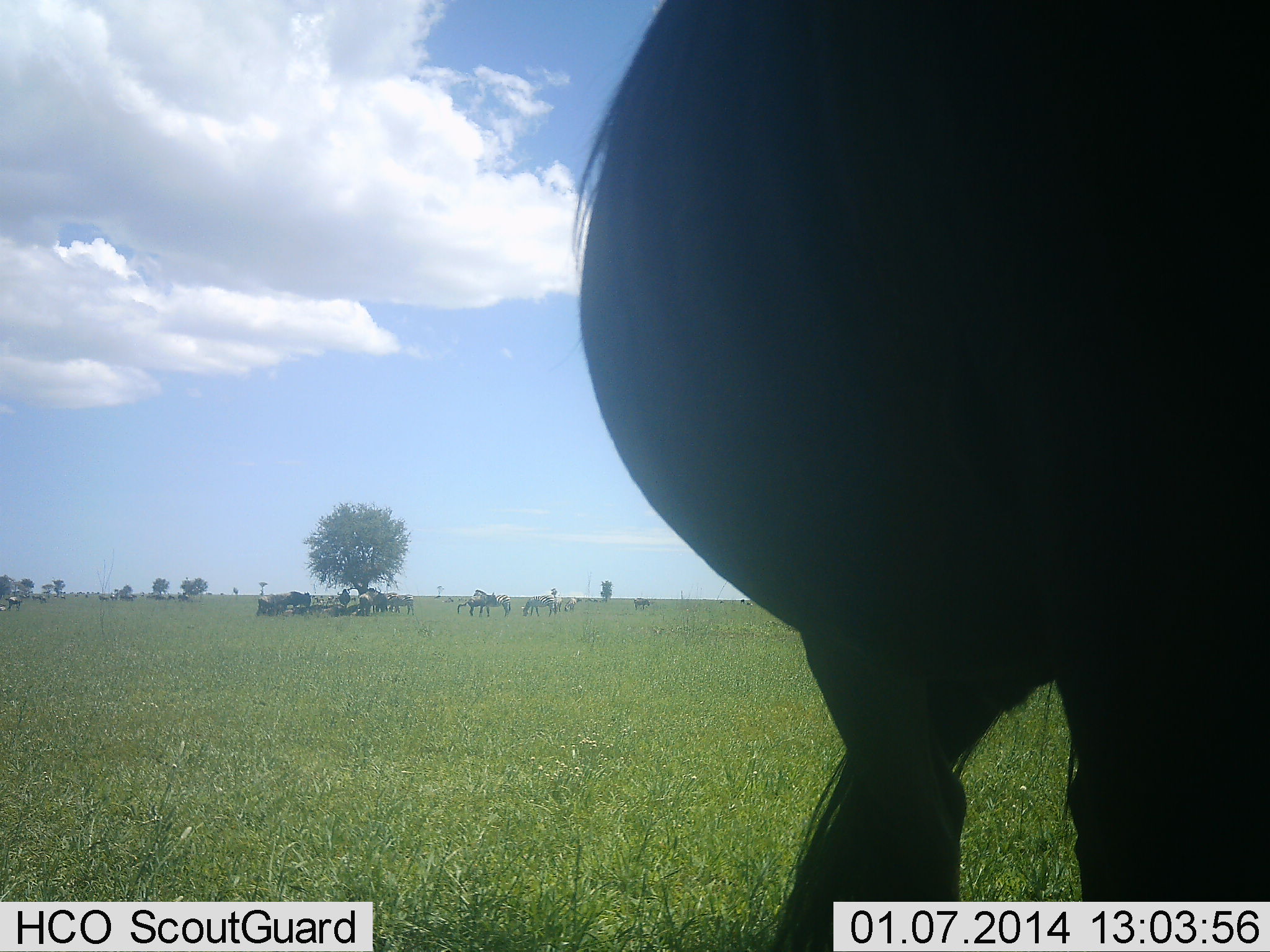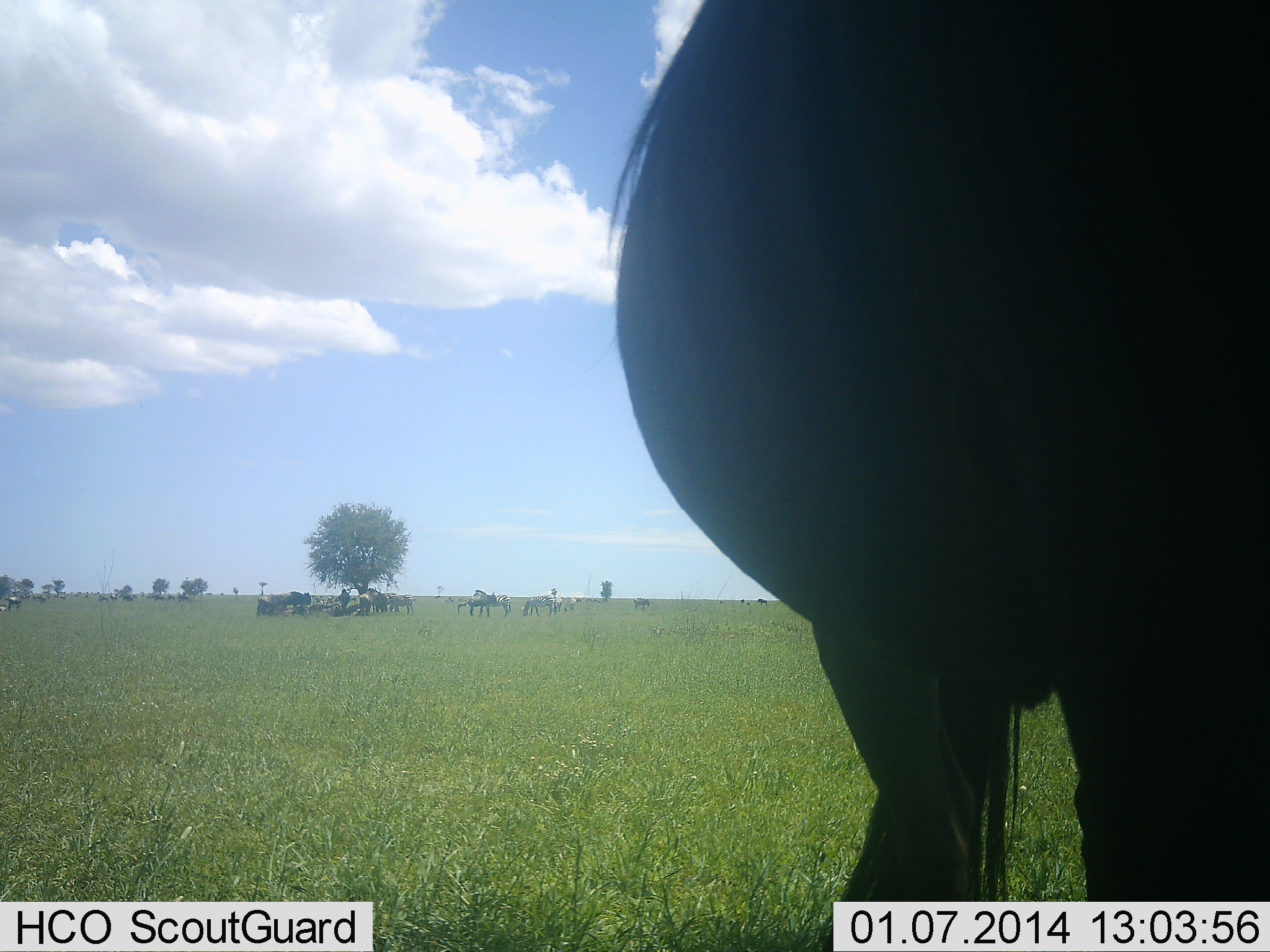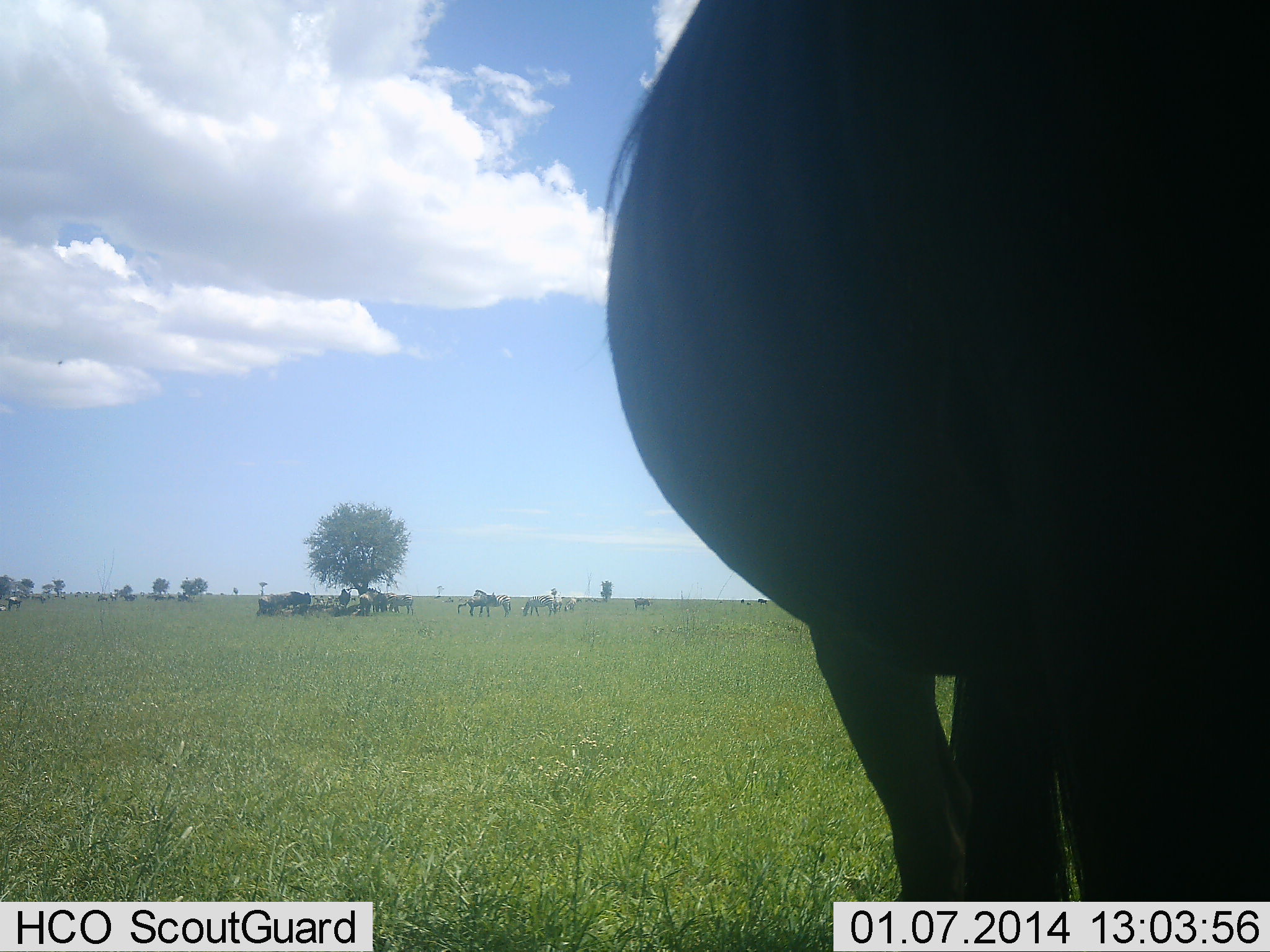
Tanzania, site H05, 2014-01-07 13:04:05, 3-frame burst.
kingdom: Animalia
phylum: Chordata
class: Mammalia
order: Artiodactyla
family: Bovidae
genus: Connochaetes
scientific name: Connochaetes taurinus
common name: blue wildebeest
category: wildebeest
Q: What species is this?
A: Wildebeest (blue wildebeest) (Connochaetes taurinus).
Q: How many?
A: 10.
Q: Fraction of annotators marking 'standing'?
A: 87%.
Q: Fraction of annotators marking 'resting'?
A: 27%.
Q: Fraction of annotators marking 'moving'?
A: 0%.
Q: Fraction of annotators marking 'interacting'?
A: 0%.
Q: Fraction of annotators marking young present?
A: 0%.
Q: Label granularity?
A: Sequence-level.